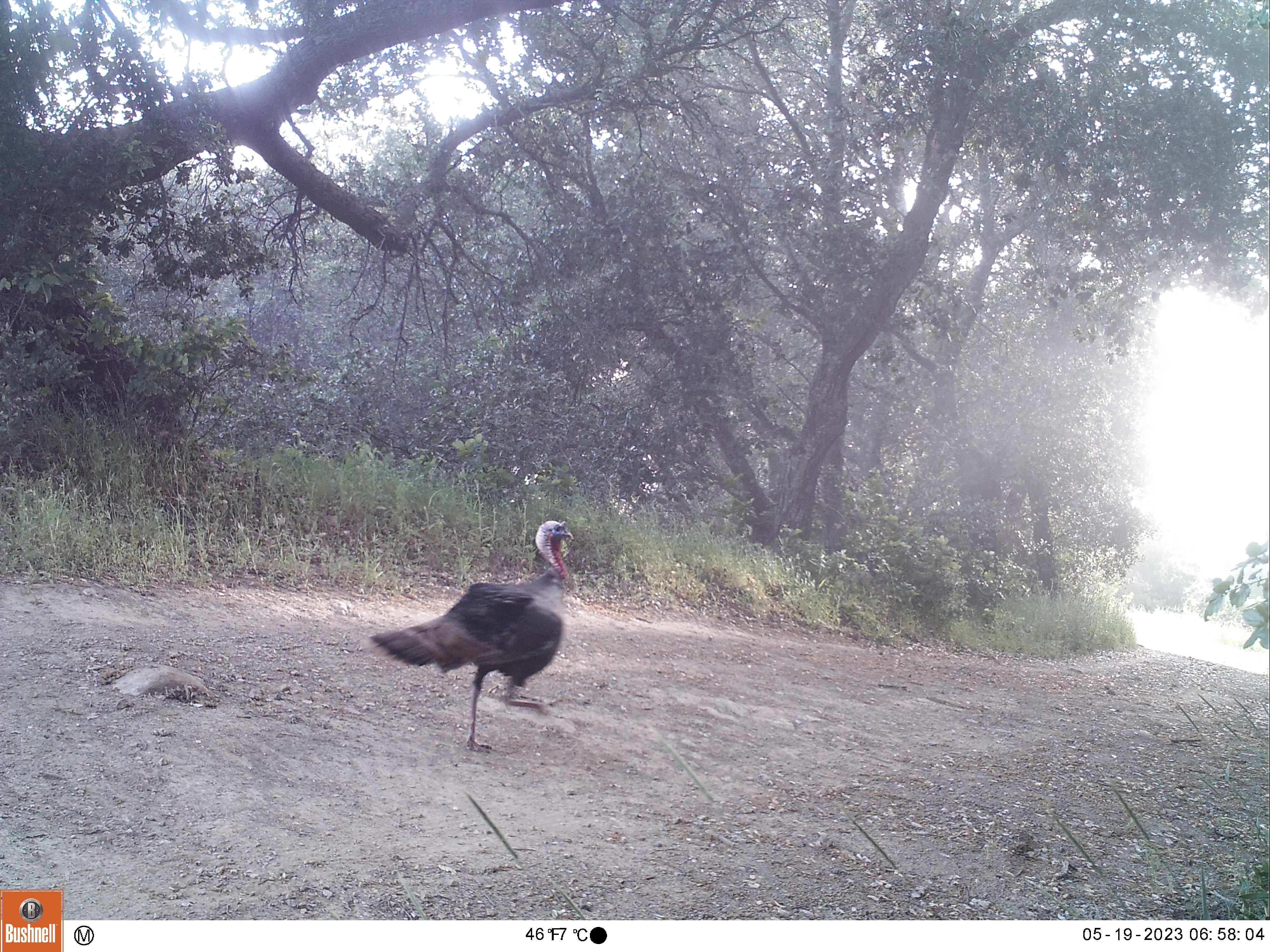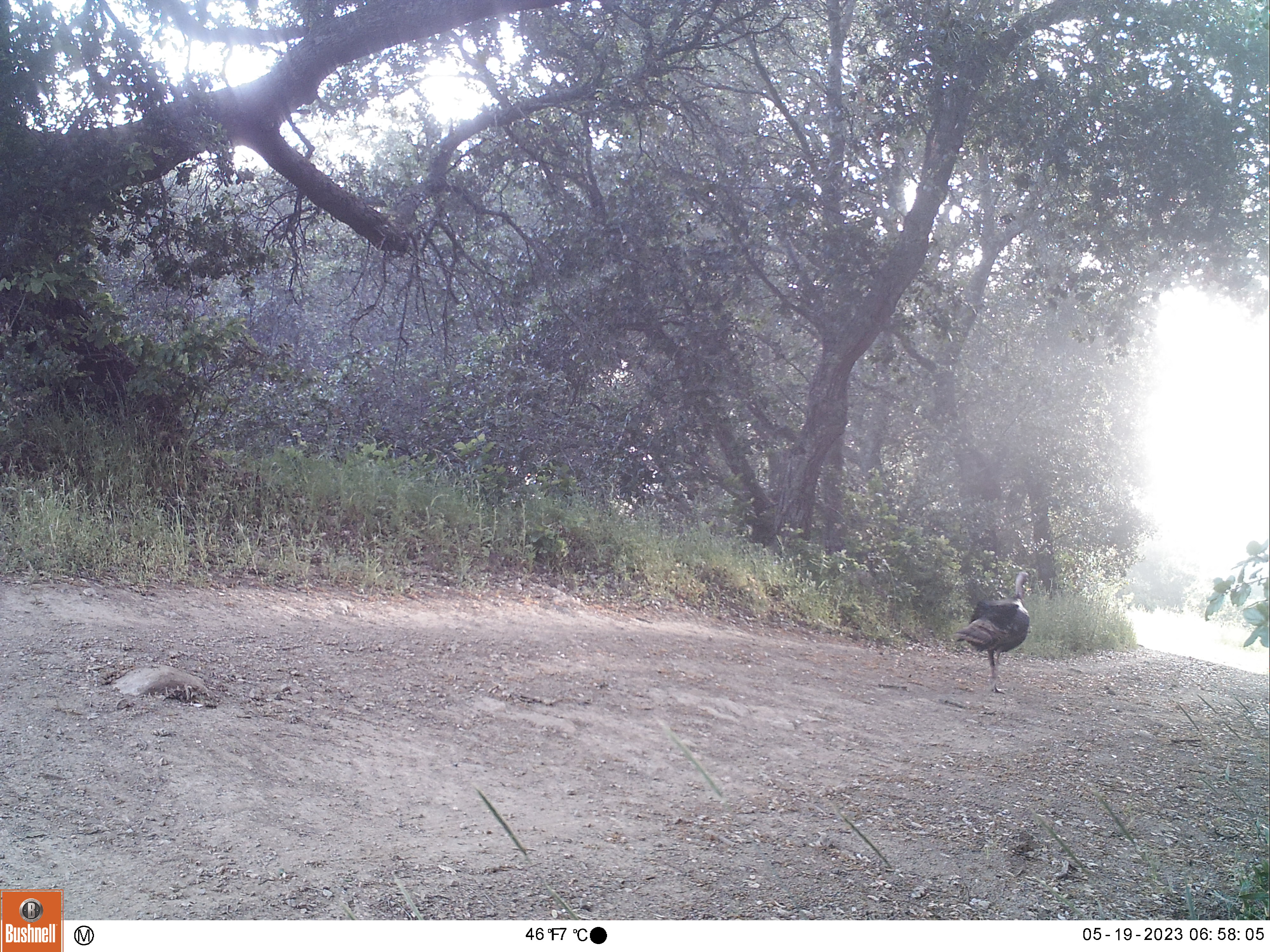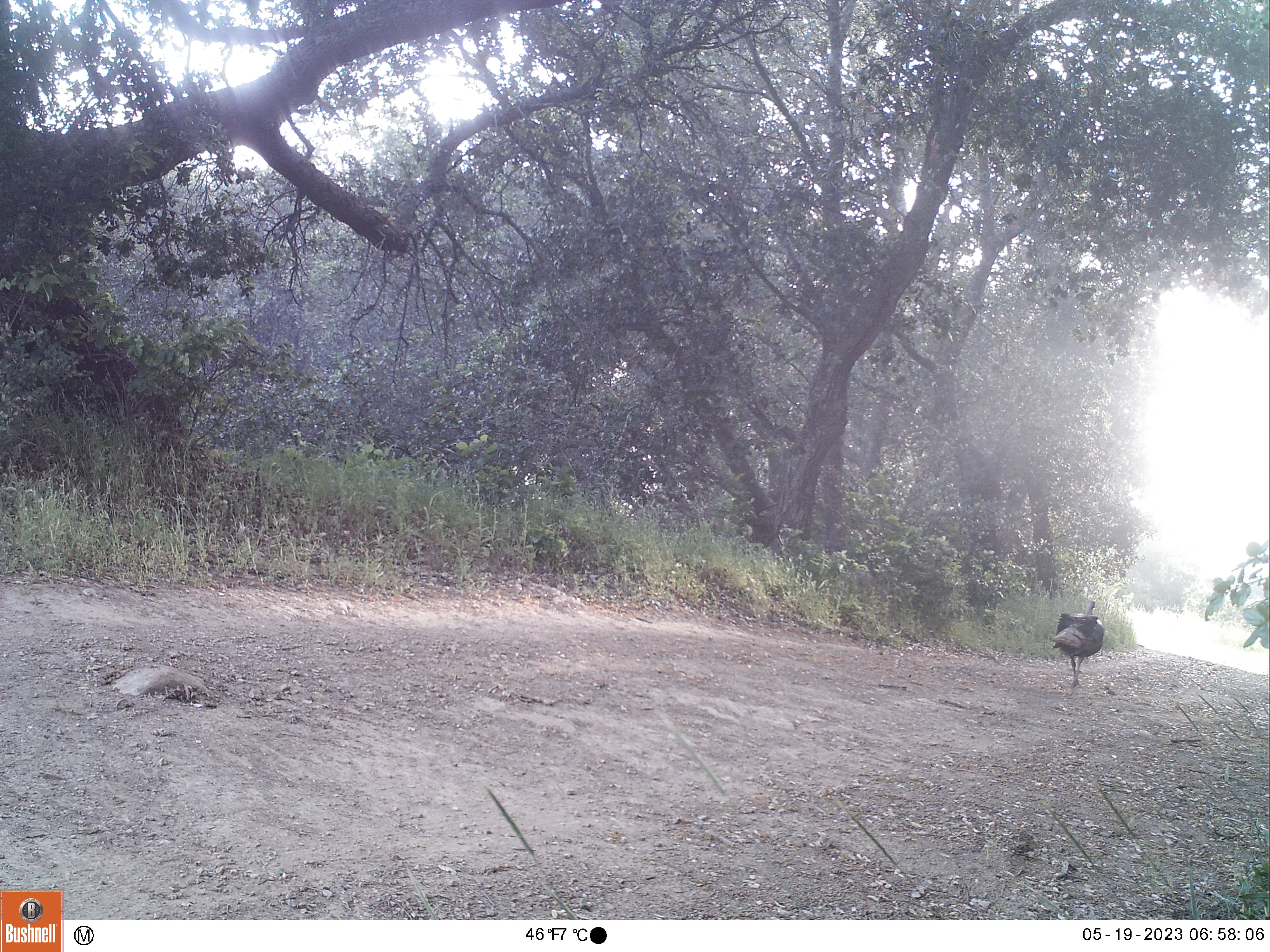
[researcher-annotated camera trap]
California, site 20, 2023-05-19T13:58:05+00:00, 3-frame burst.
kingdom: Animalia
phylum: Chordata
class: Aves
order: Galliformes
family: Phasianidae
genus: Meleagris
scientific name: Meleagris gallopavo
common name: turkey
Turkey (Meleagris gallopavo).